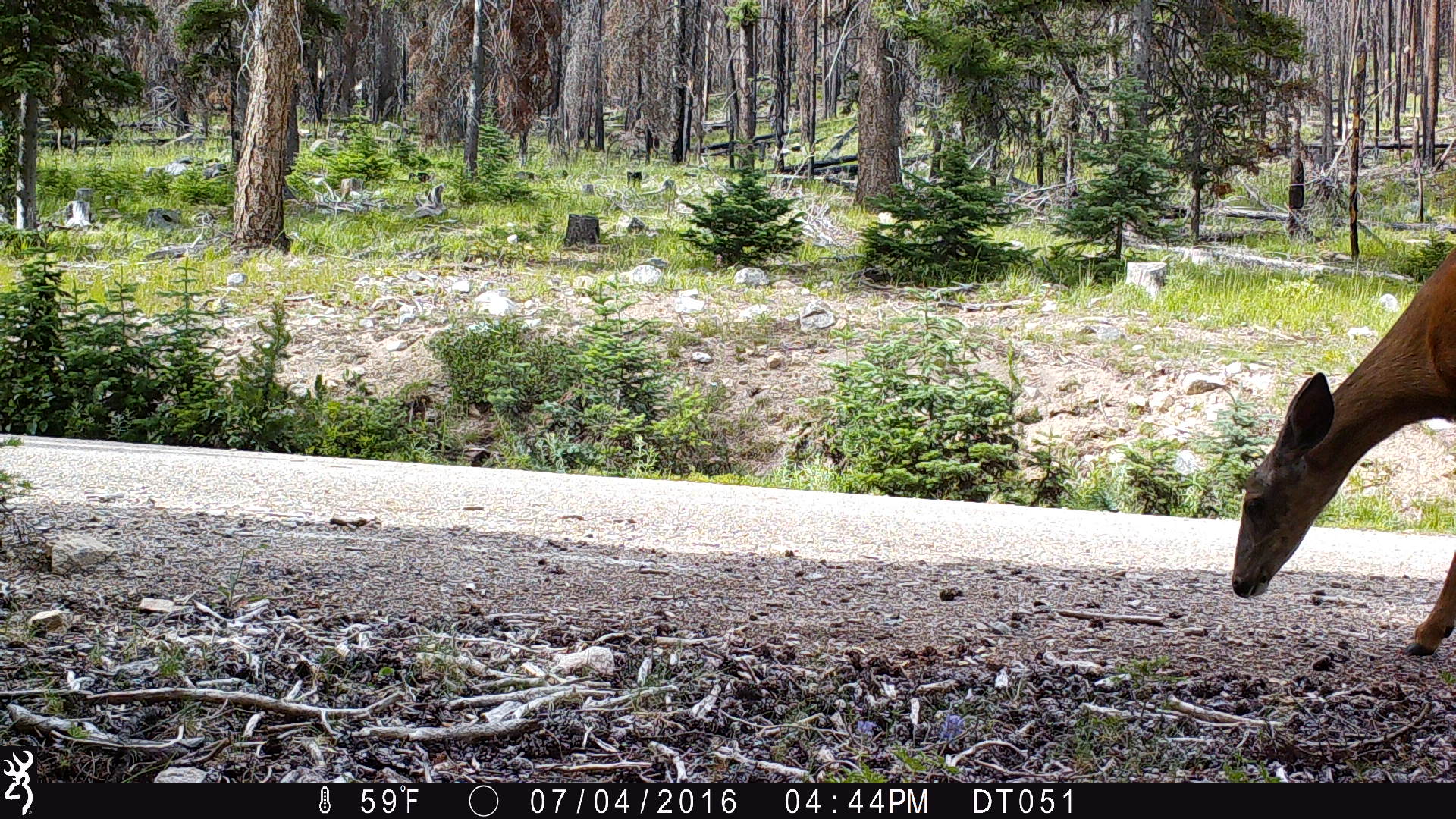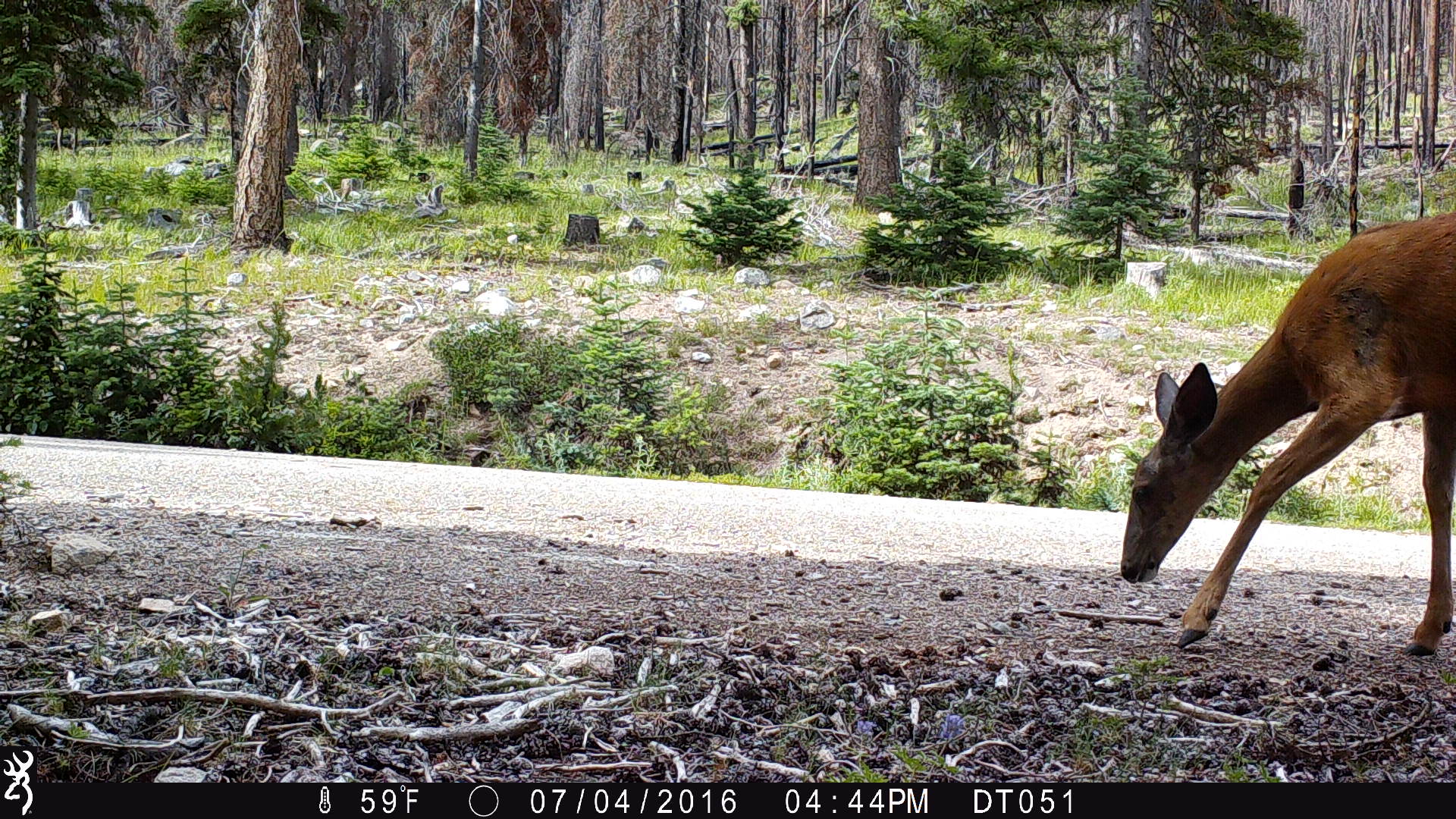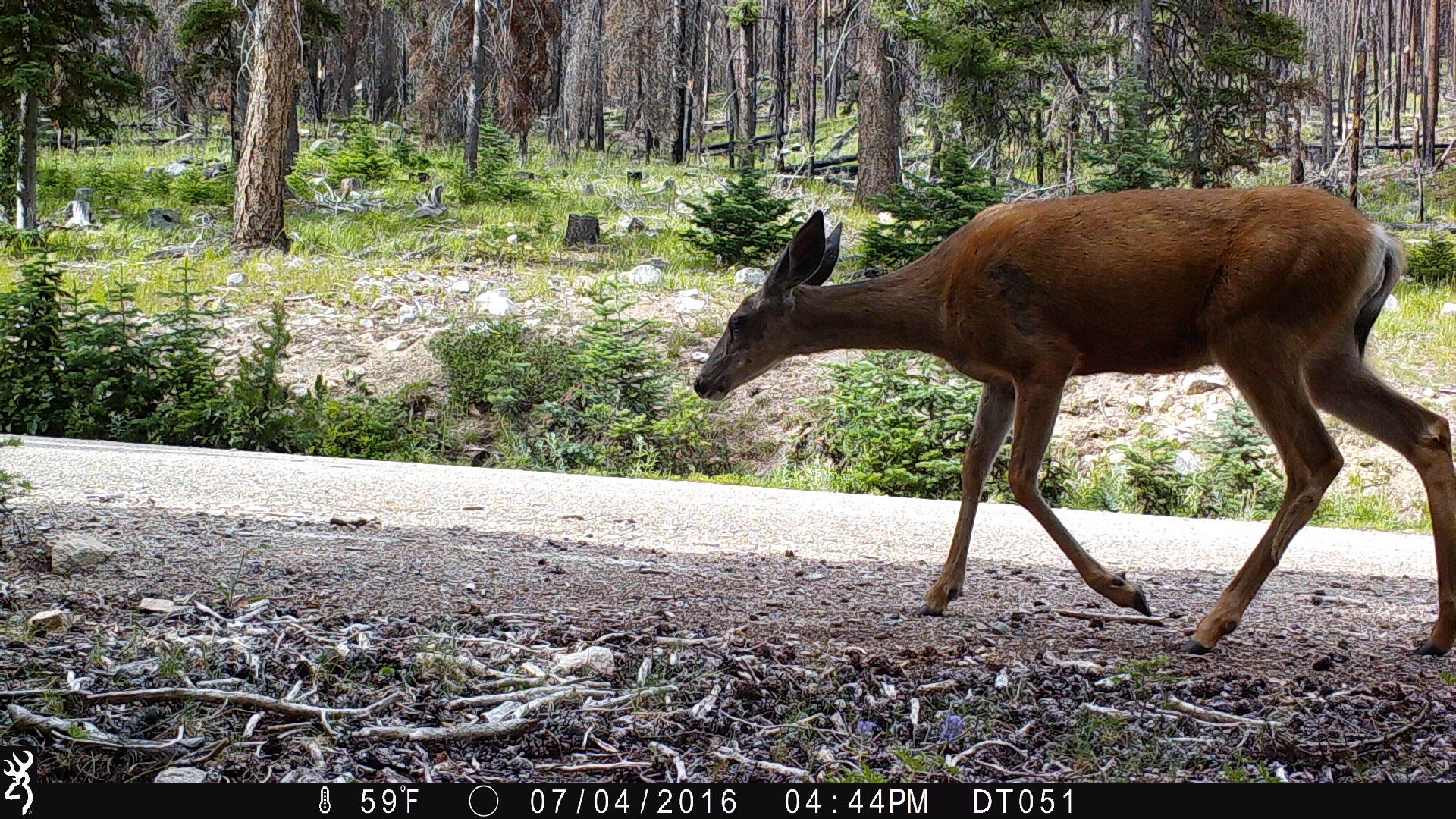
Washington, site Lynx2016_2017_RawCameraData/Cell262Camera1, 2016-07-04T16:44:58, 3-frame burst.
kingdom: Animalia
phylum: Chordata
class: Mammalia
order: Artiodactyla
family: Cervidae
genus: Odocoileus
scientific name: Odocoileus hemionus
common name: mule deer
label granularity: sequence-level